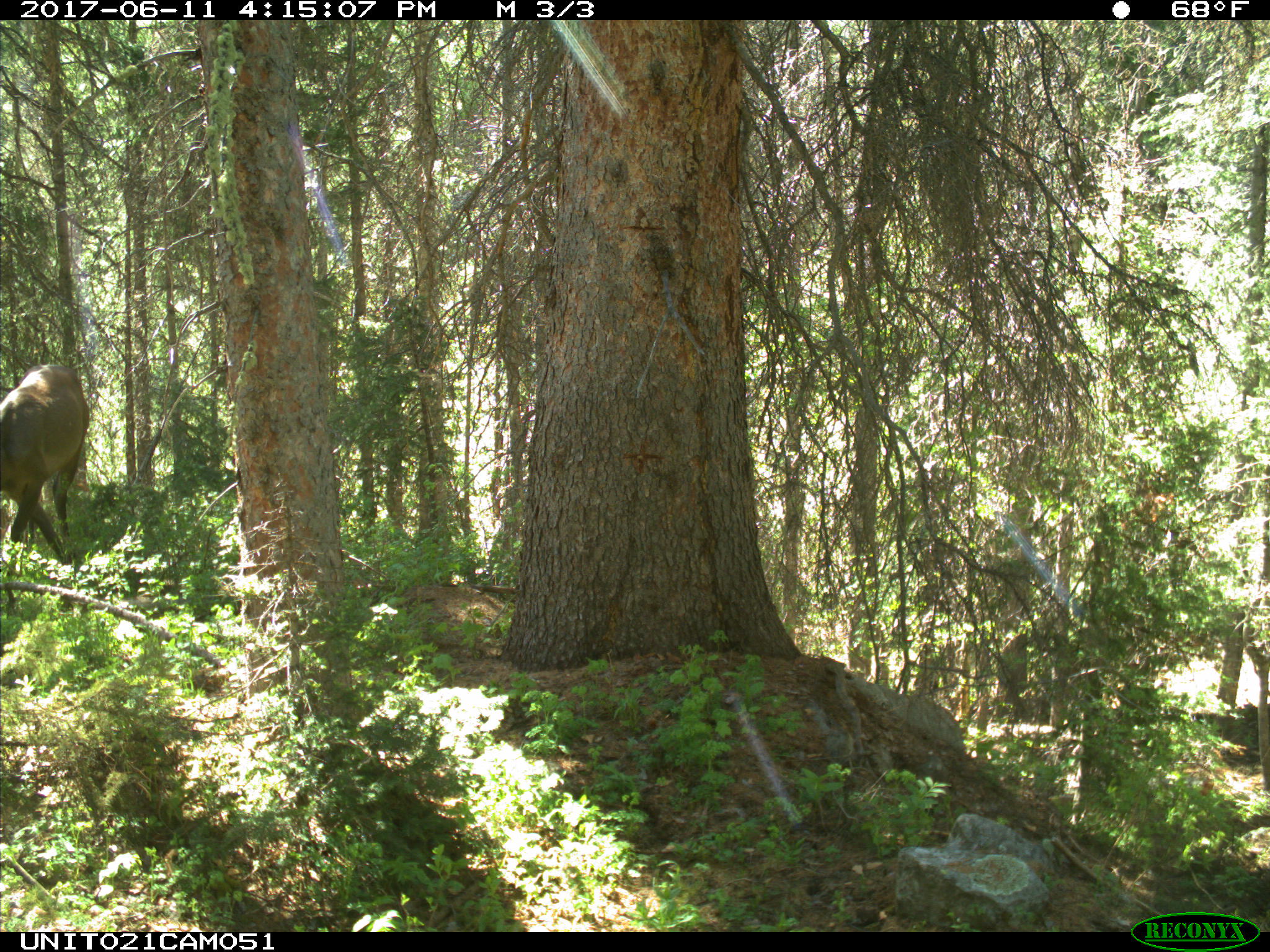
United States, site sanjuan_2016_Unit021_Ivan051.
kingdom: Animalia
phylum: Chordata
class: Mammalia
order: Artiodactyla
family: Cervidae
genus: Cervus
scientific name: Cervus elaphus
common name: red deer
Cervus elaphus (red deer).